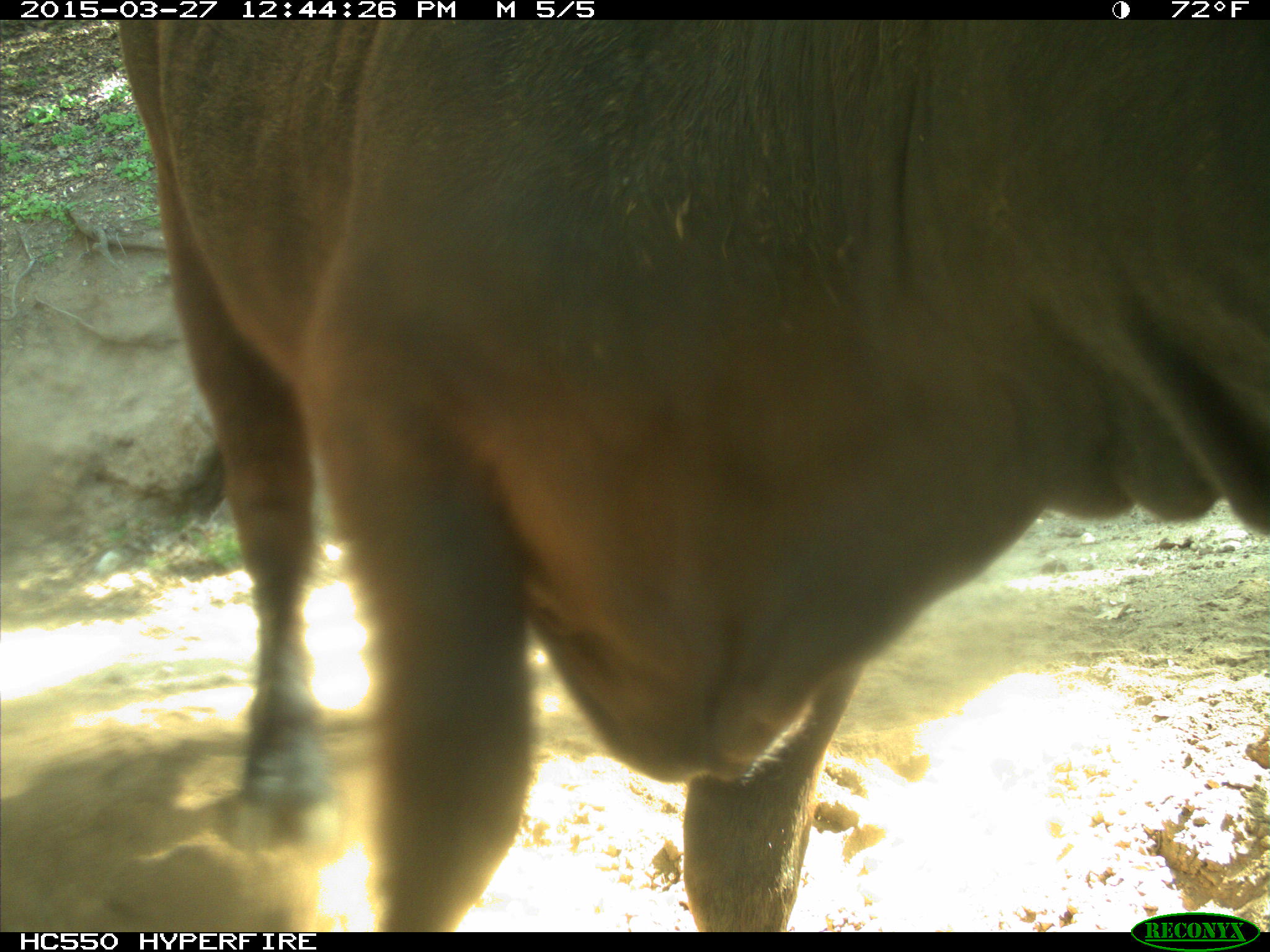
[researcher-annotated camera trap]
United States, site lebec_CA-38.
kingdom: Animalia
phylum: Chordata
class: Mammalia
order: Artiodactyla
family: Bovidae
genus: Bos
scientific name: Bos taurus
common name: domestic cow